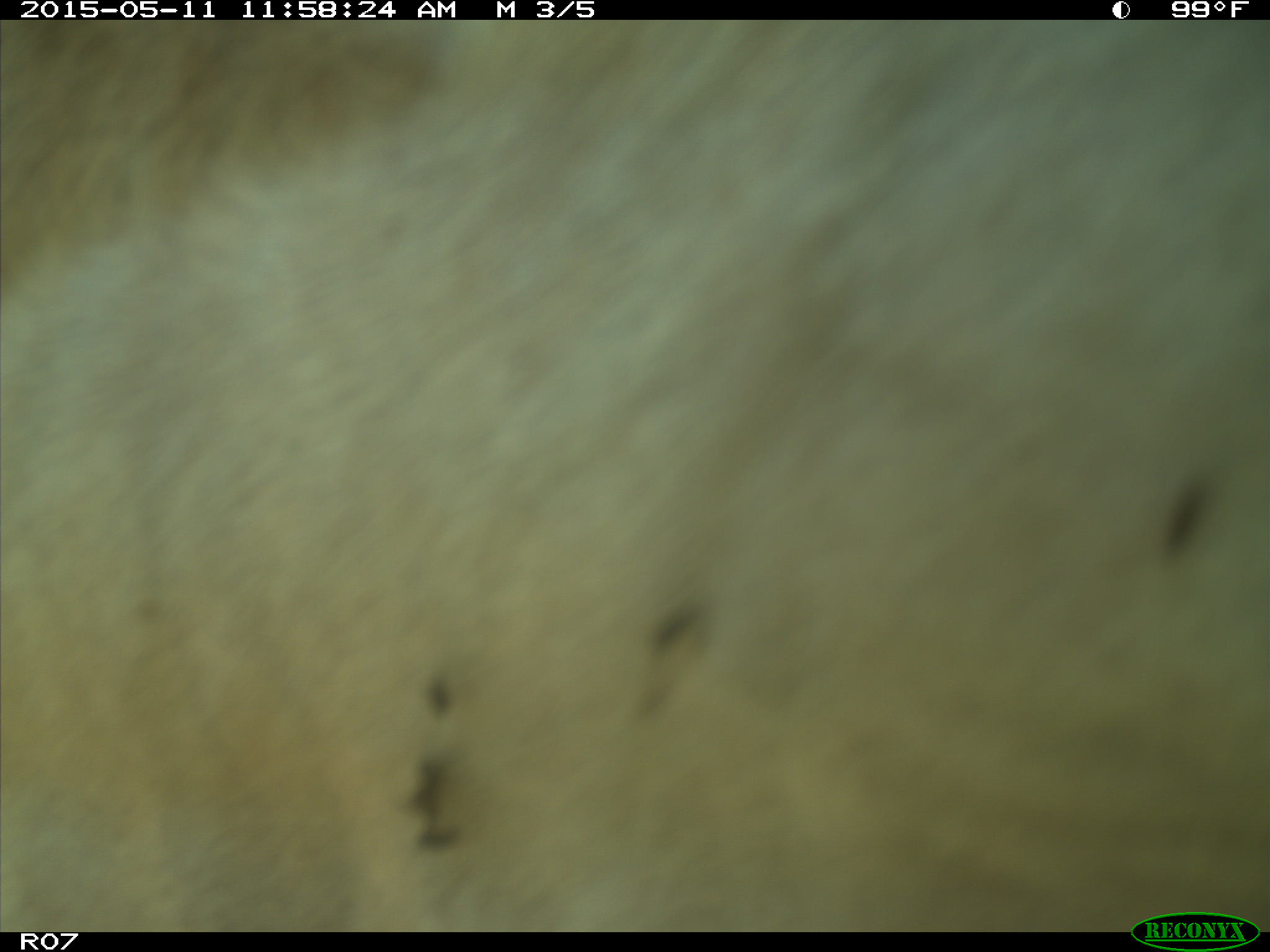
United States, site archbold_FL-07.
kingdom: Animalia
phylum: Chordata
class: Mammalia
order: Artiodactyla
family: Bovidae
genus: Bos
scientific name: Bos taurus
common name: domestic cow